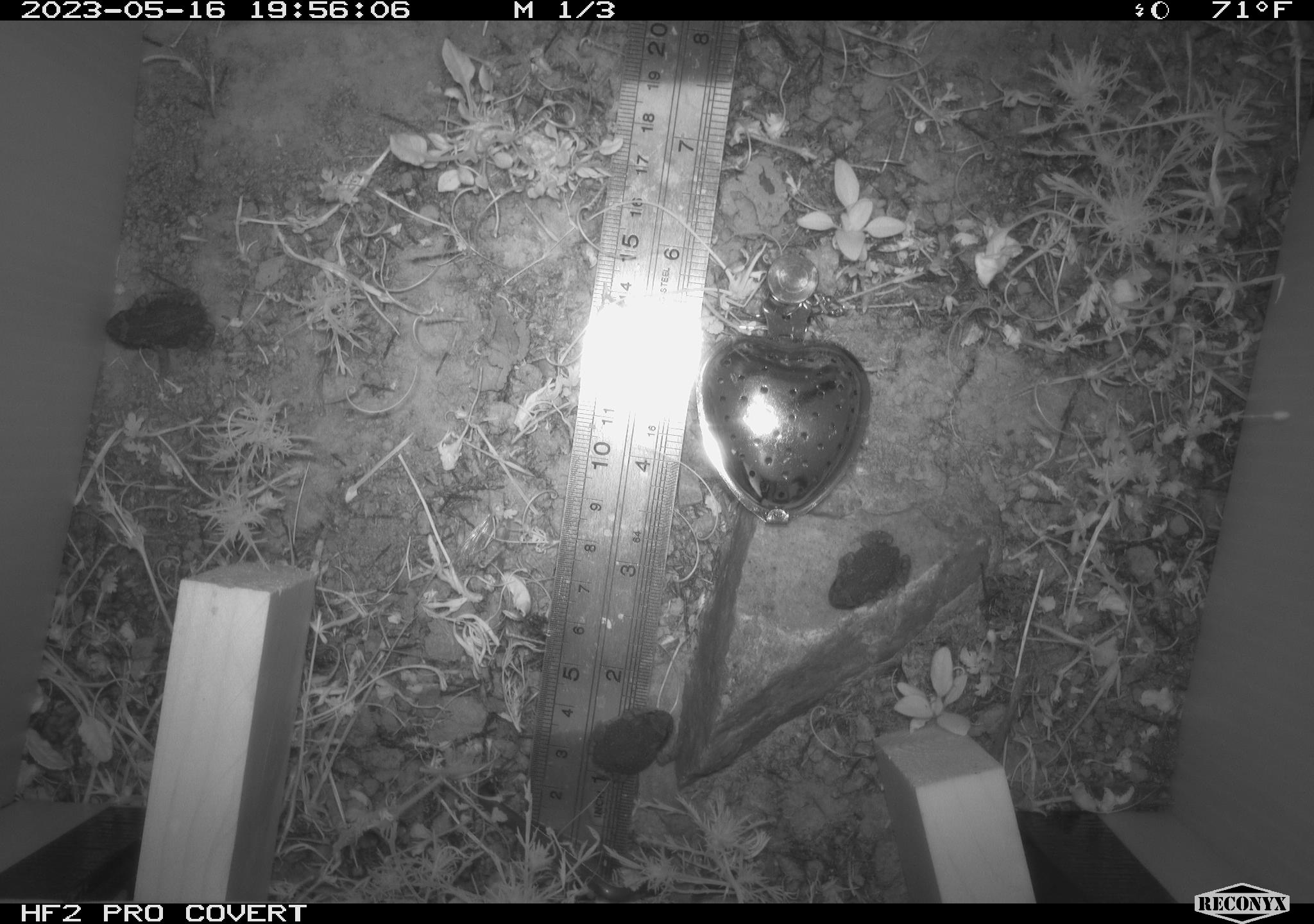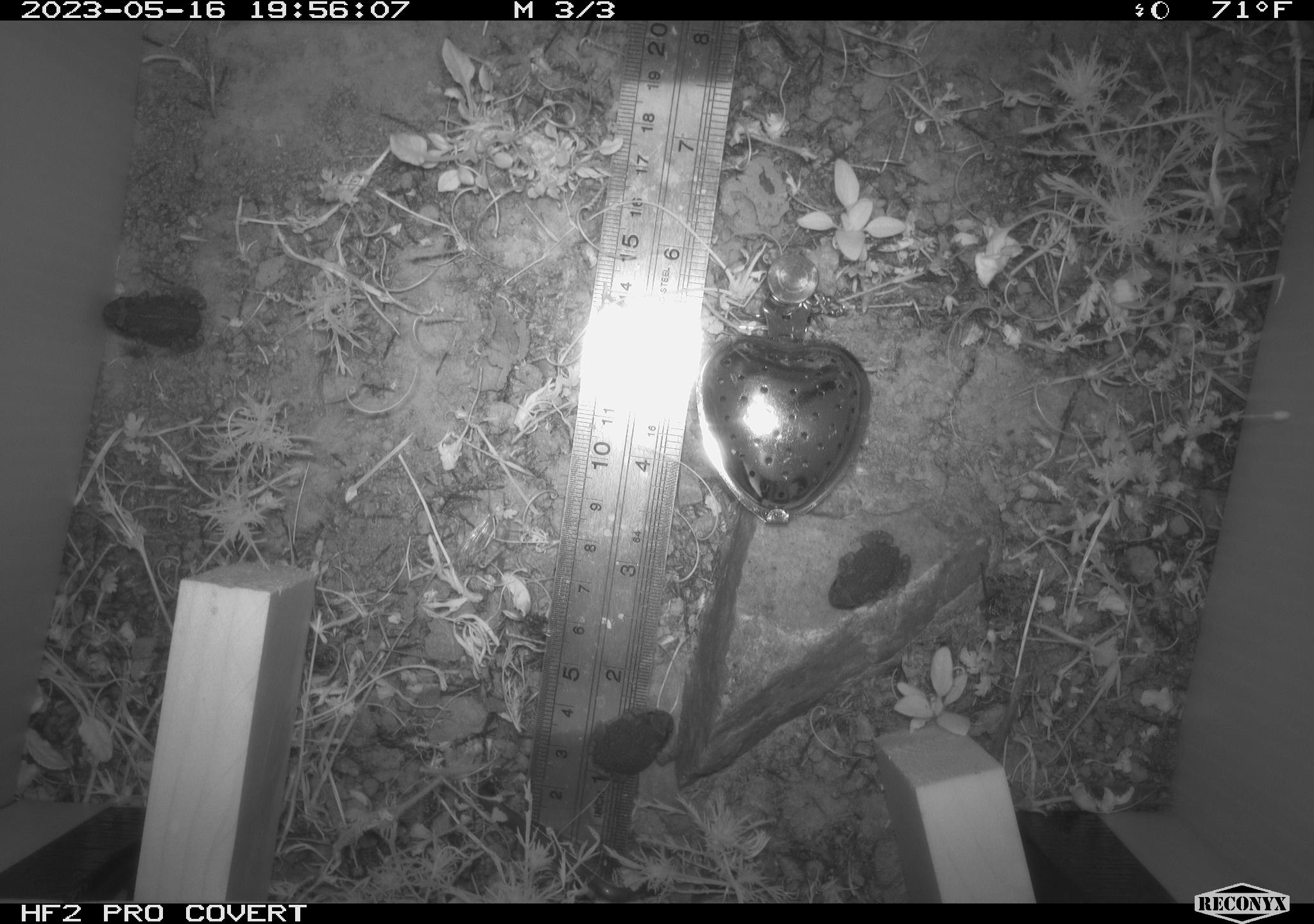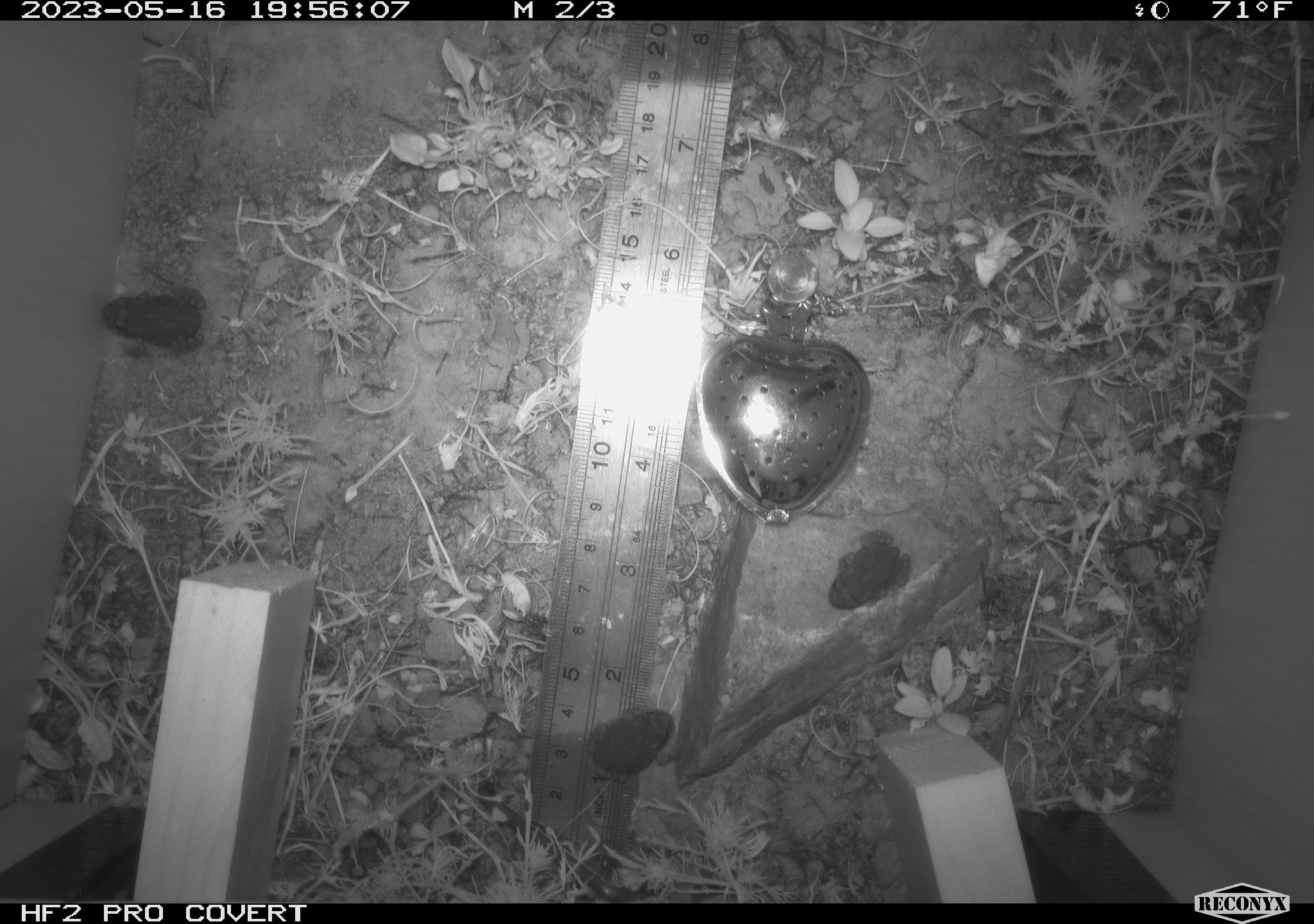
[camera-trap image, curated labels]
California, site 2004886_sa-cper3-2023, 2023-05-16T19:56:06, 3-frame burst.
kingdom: Animalia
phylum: Chordata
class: Amphibia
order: Anura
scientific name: Anura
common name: frogs